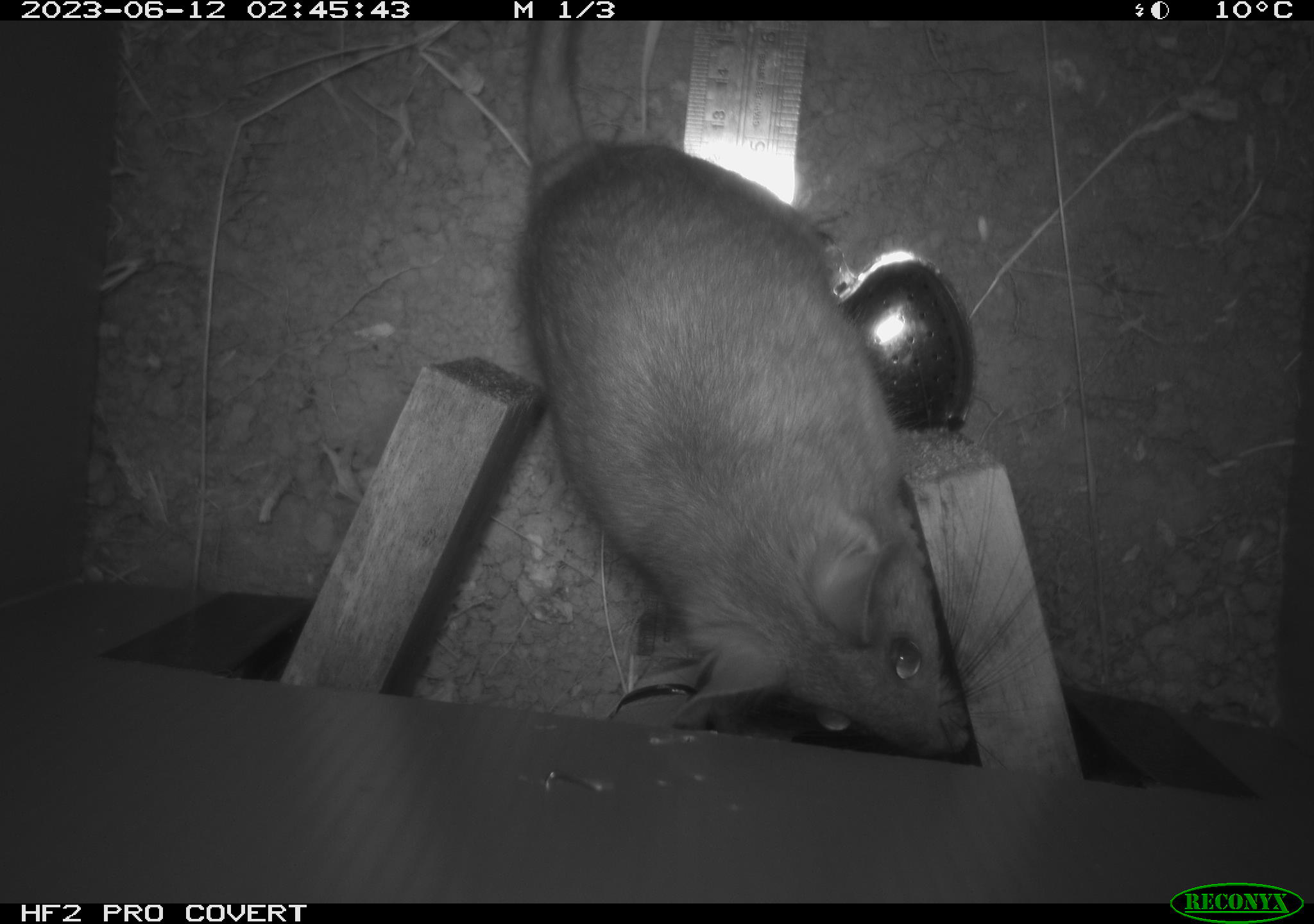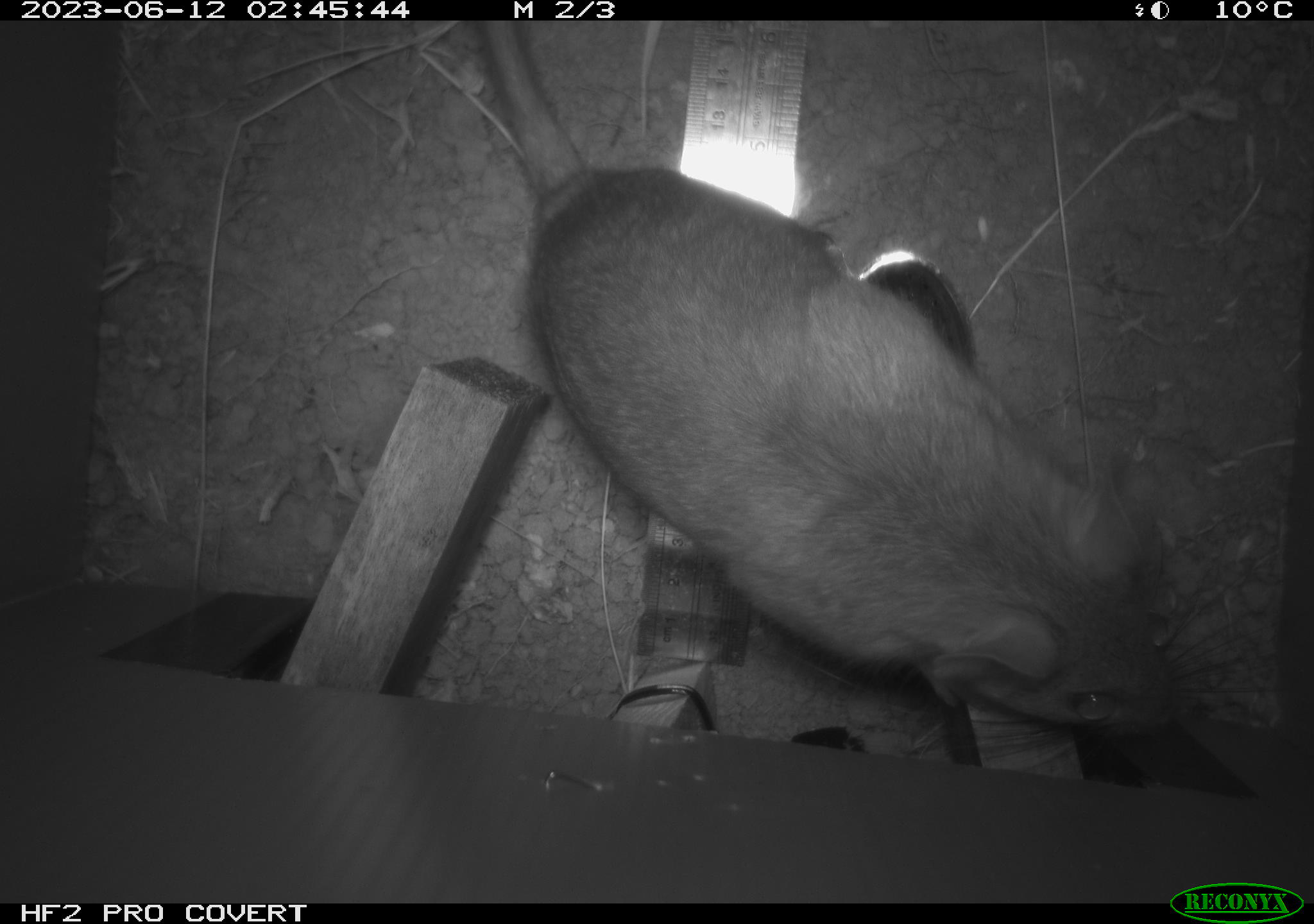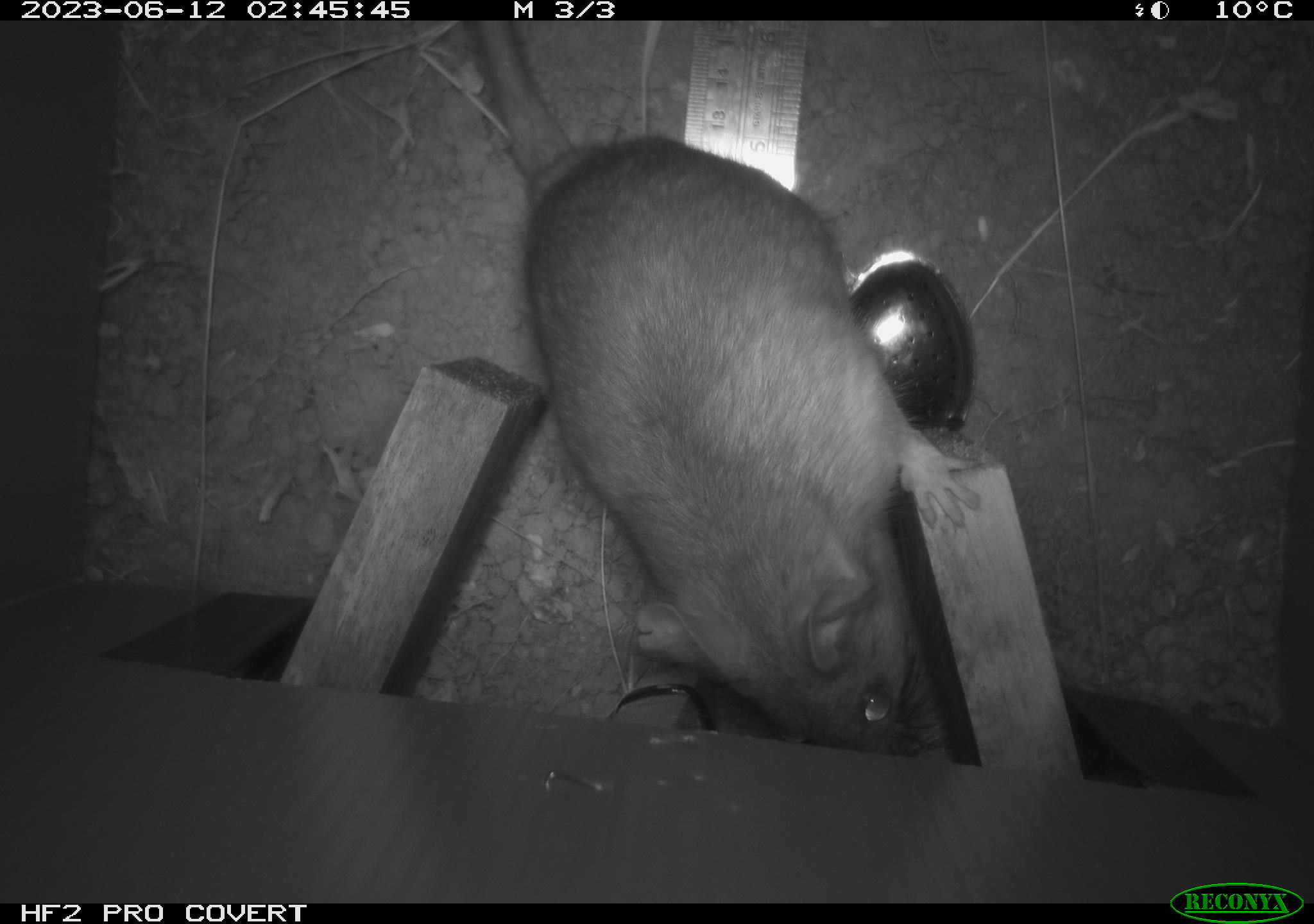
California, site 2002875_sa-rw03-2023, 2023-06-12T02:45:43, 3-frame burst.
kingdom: Animalia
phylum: Chordata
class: Mammalia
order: Rodentia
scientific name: Rodentia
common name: mouse species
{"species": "mouse species (Rodentia)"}